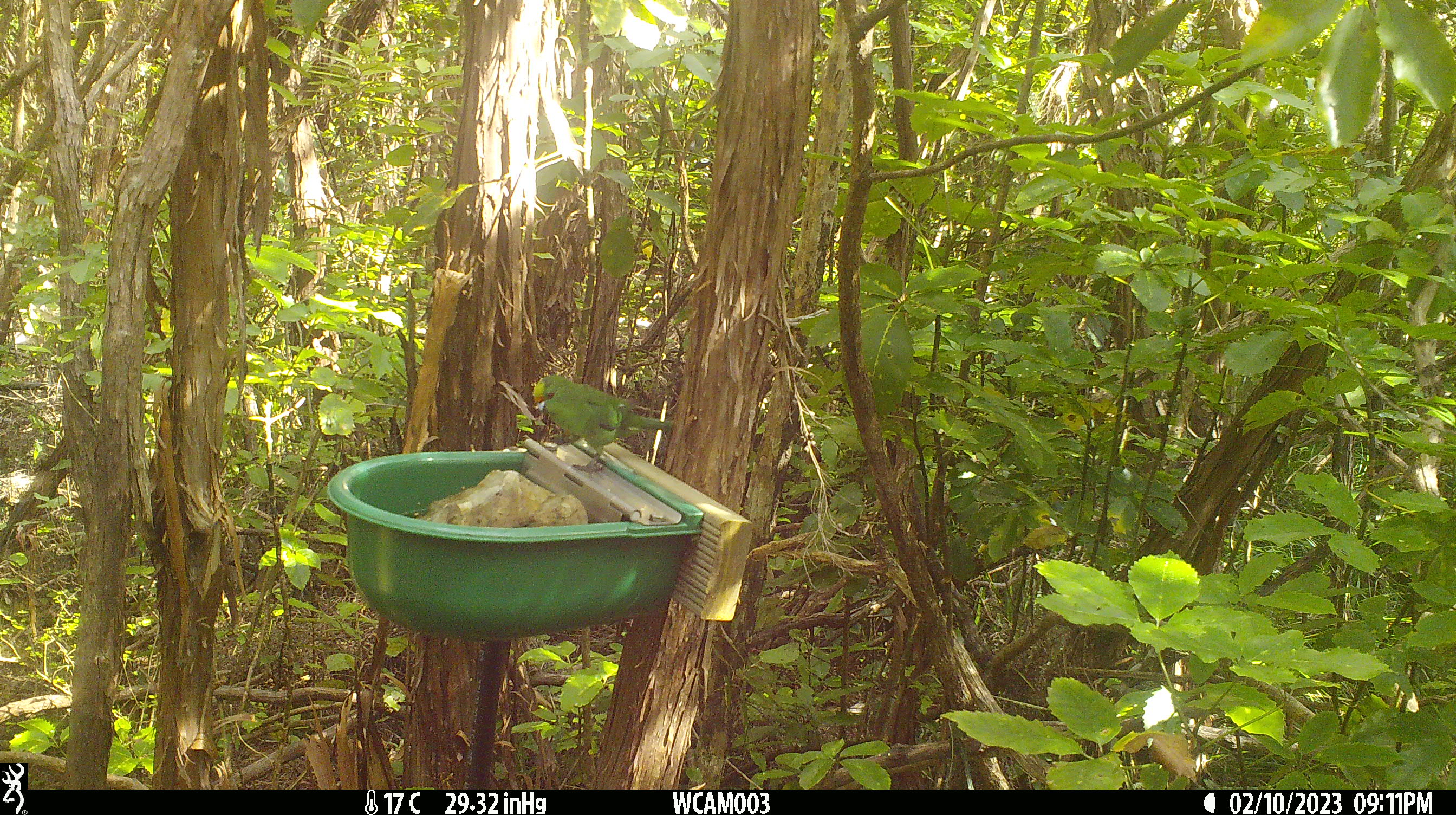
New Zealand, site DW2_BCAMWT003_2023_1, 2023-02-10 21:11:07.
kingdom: Animalia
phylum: Chordata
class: Aves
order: Psittaciformes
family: Psittaculidae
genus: Cyanoramphus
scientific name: Cyanoramphus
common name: parakeet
Parakeet (Cyanoramphus).